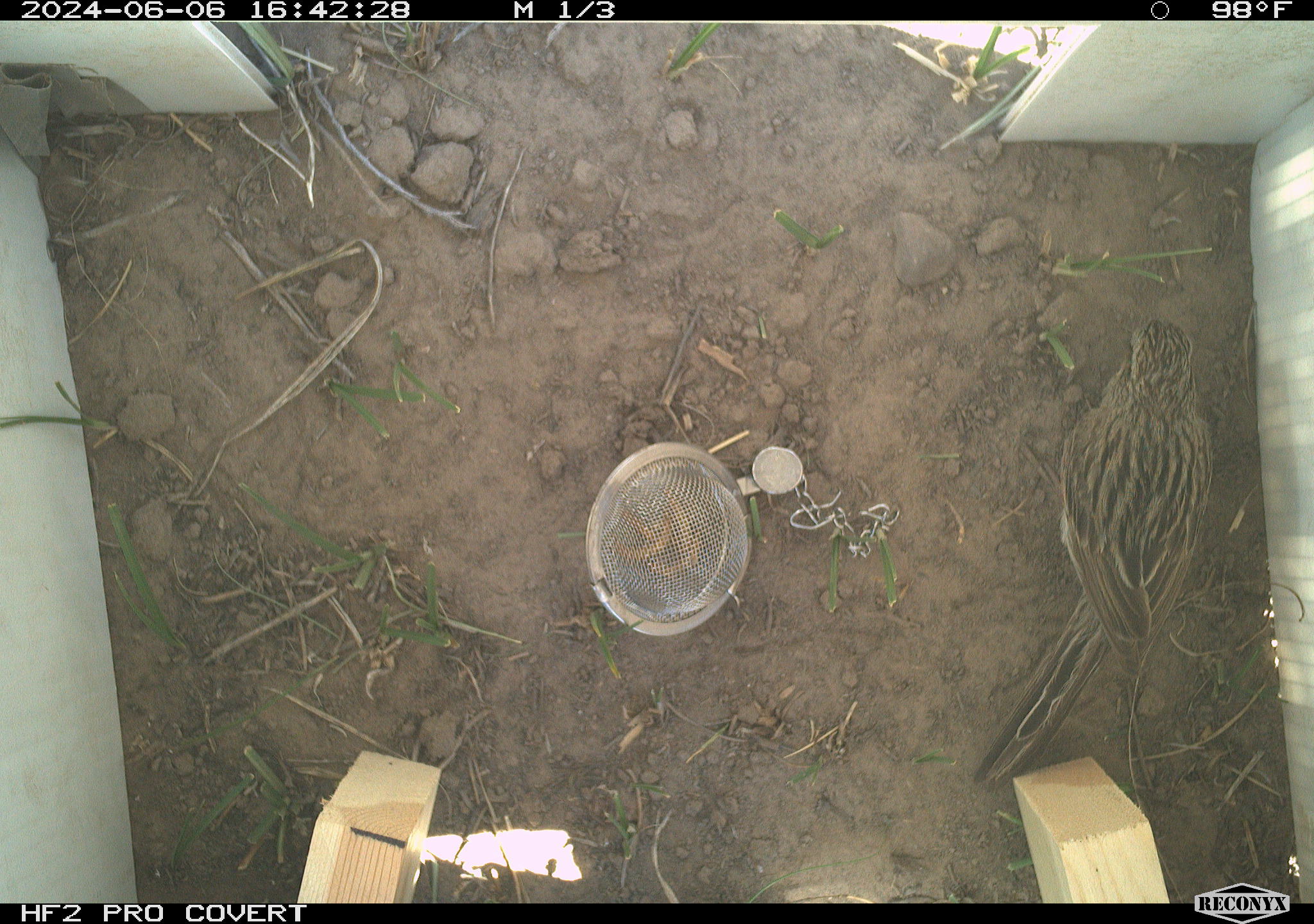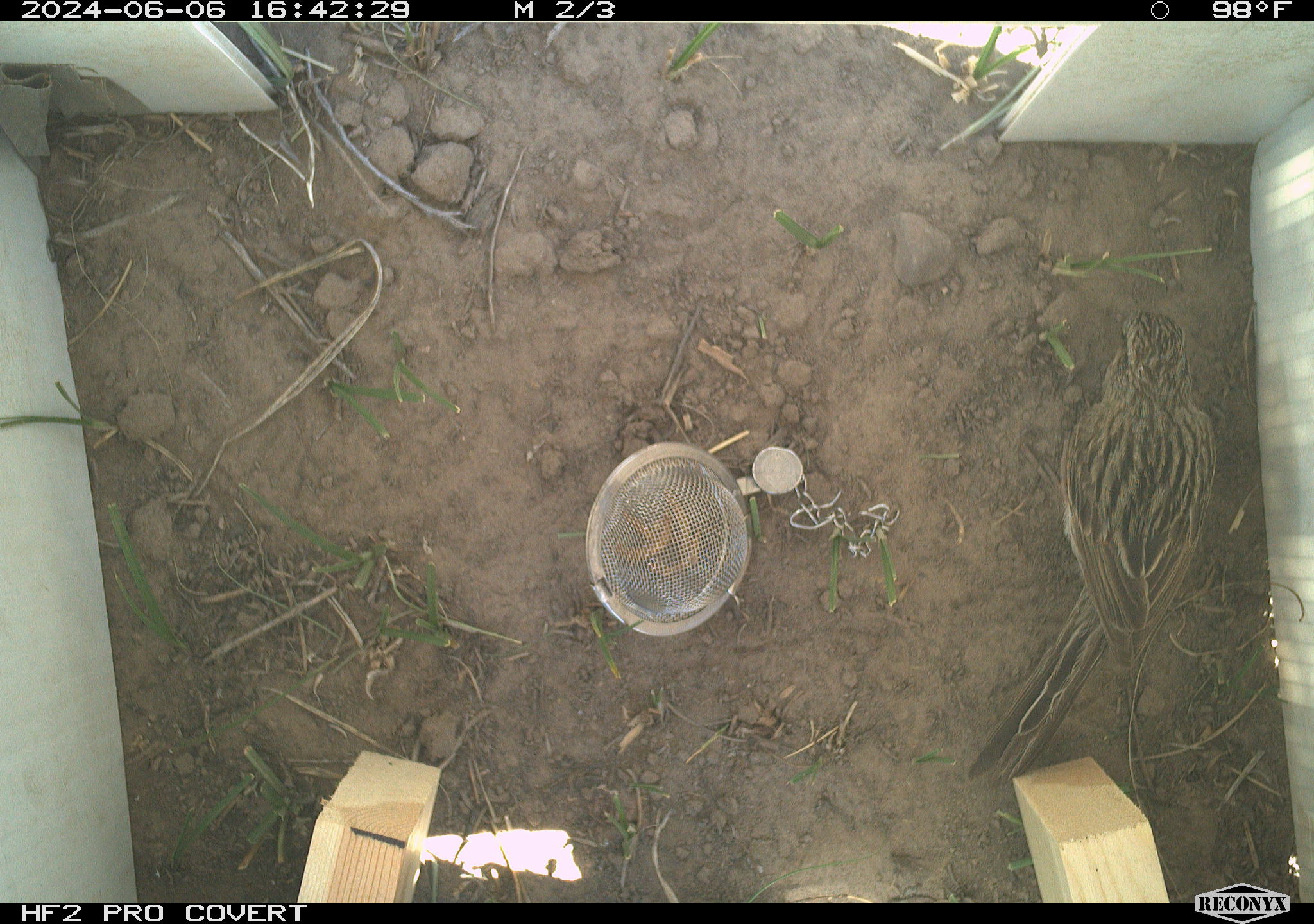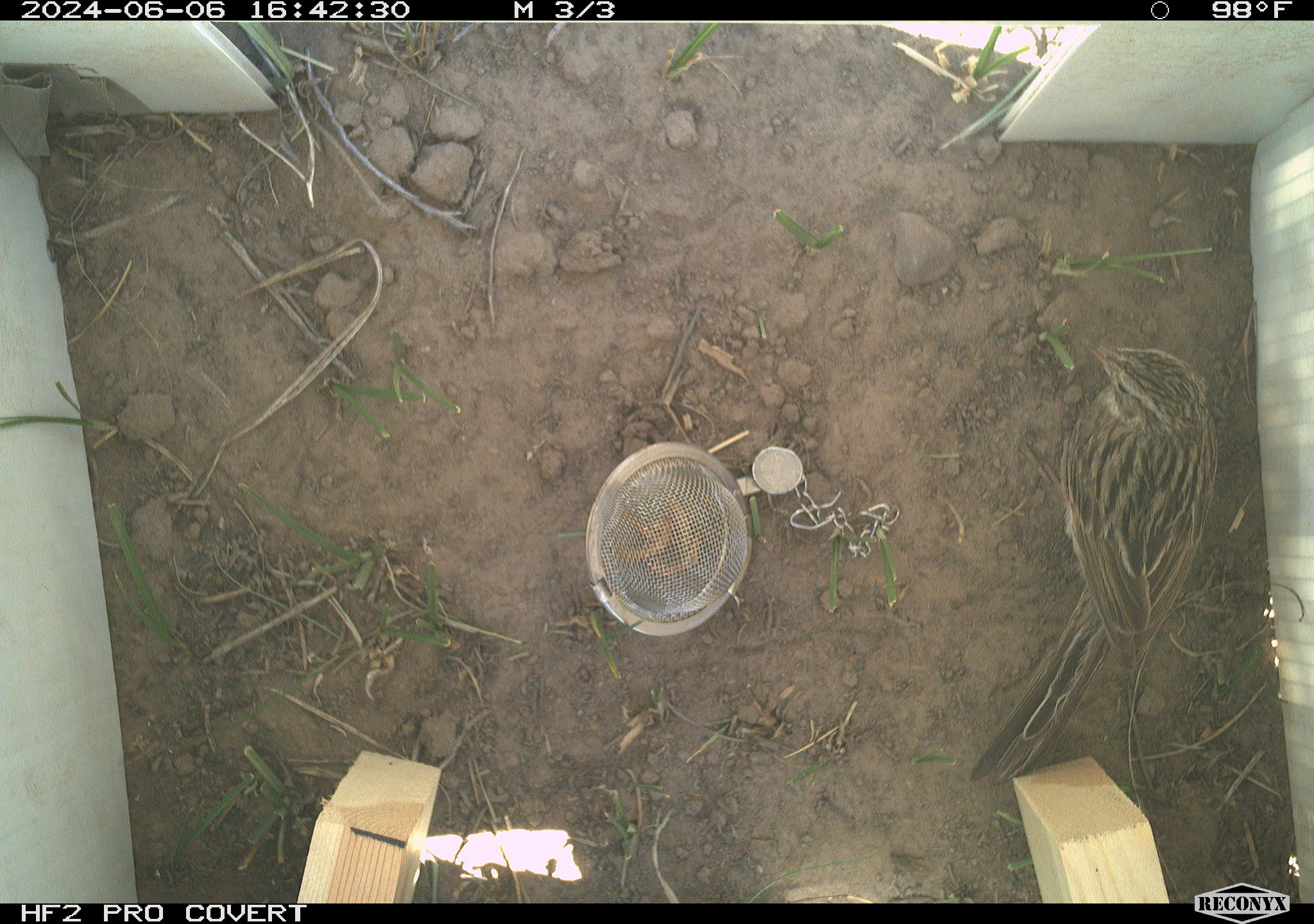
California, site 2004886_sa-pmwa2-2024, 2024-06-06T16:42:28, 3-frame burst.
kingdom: Animalia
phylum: Chordata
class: Aves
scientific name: Aves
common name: bird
Bird (Aves).